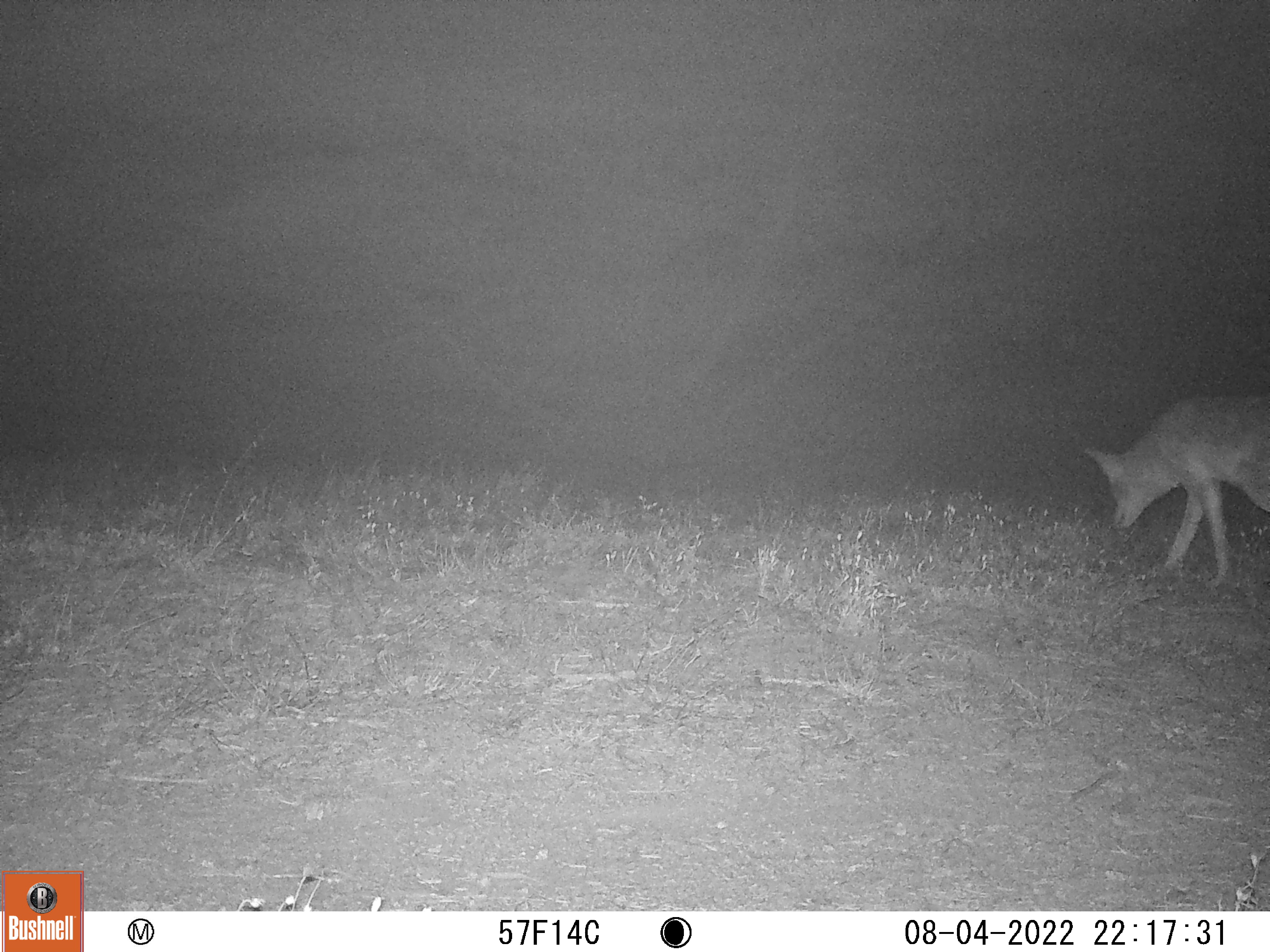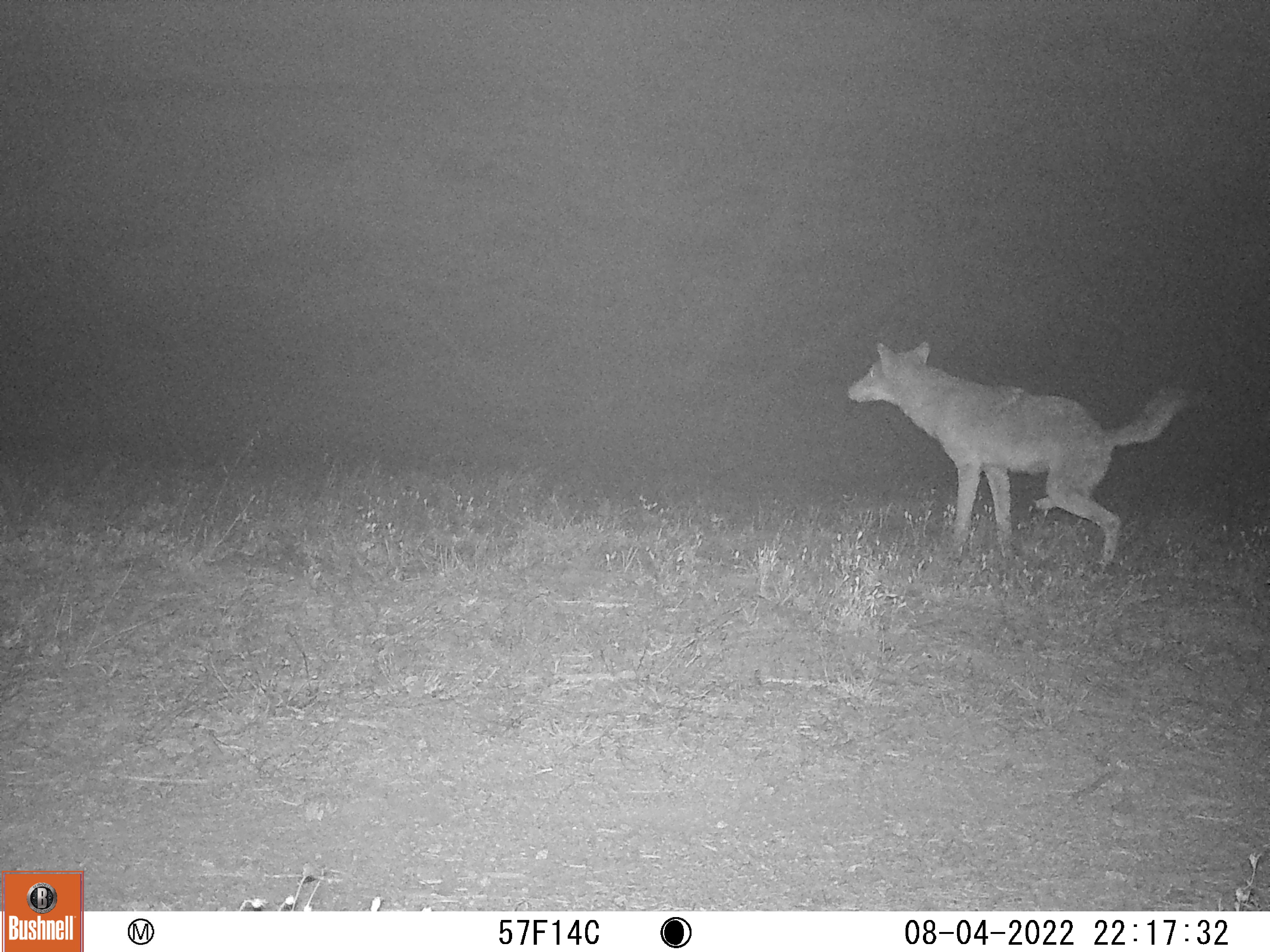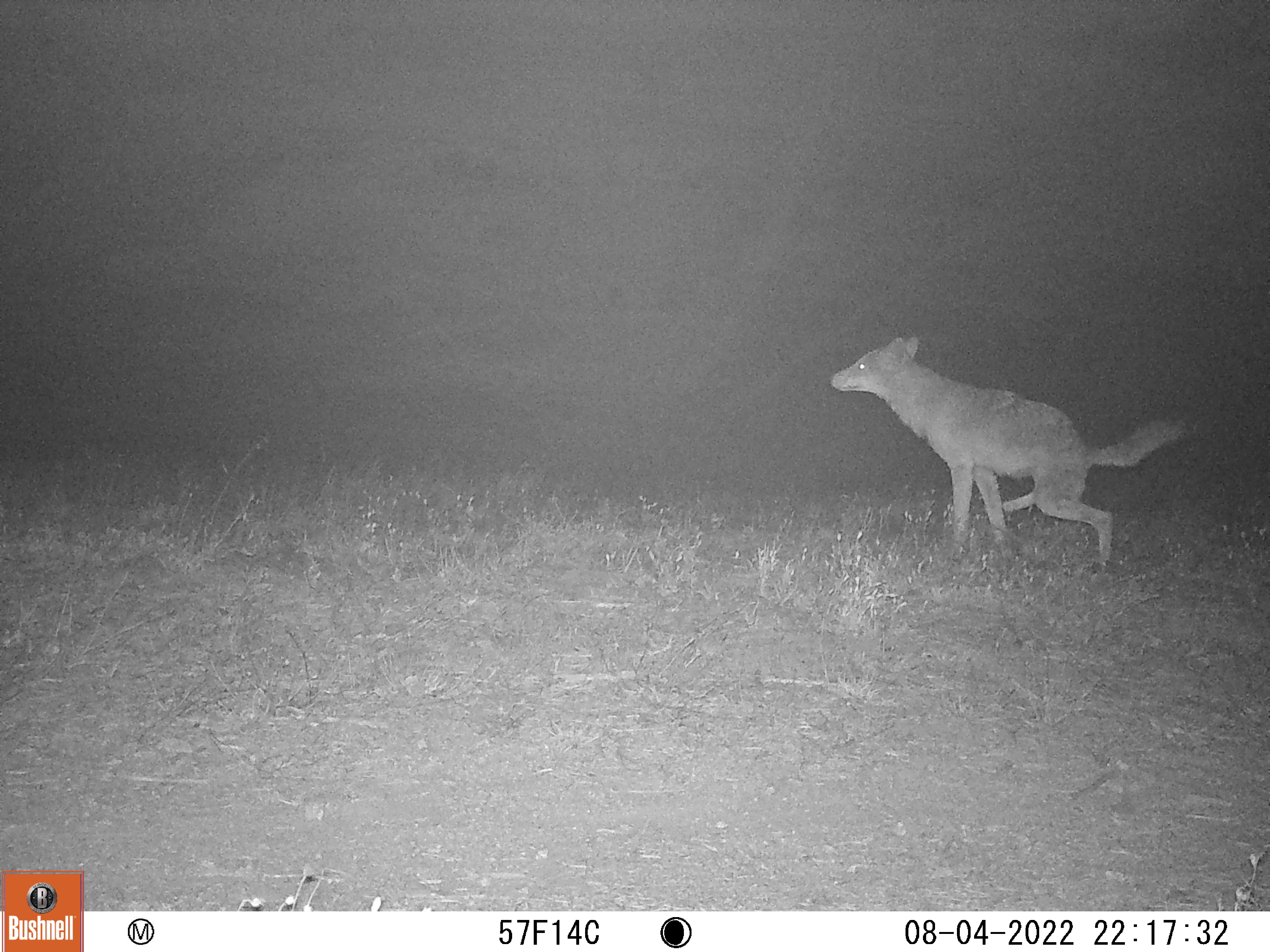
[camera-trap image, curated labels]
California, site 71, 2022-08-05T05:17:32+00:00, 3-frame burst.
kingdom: Animalia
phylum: Chordata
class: Mammalia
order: Carnivora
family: Canidae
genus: Canis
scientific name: Canis latrans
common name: coyote